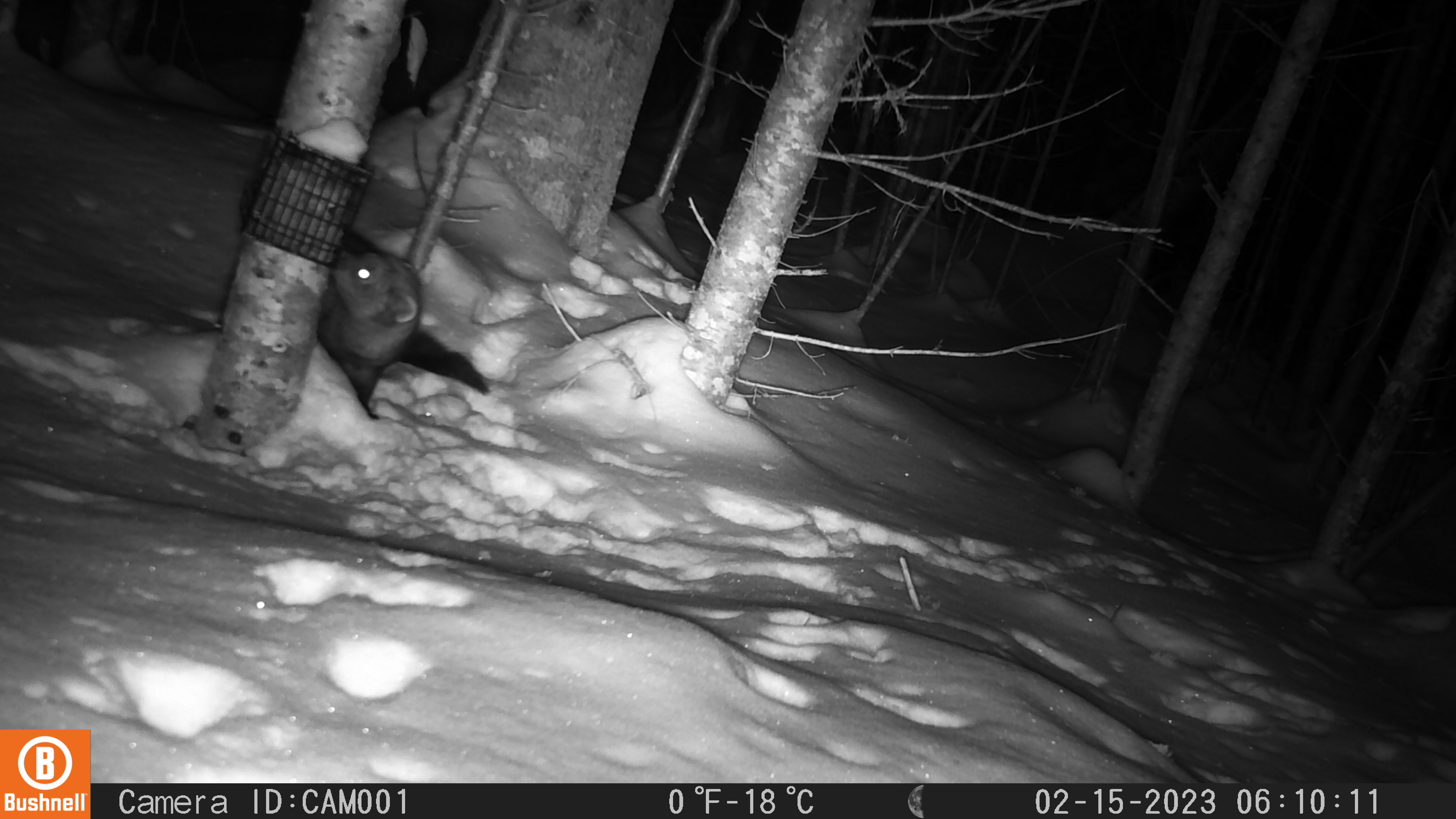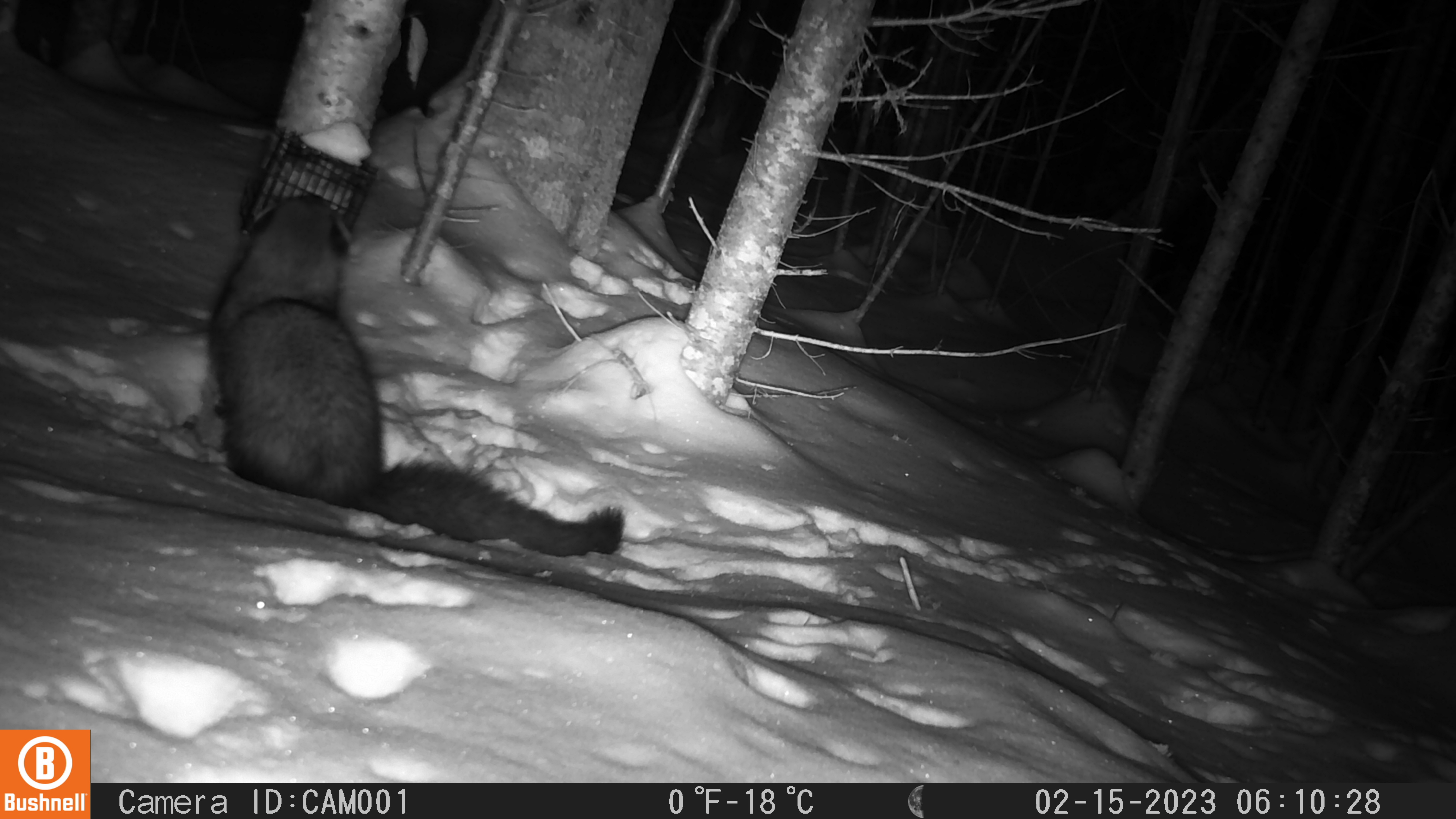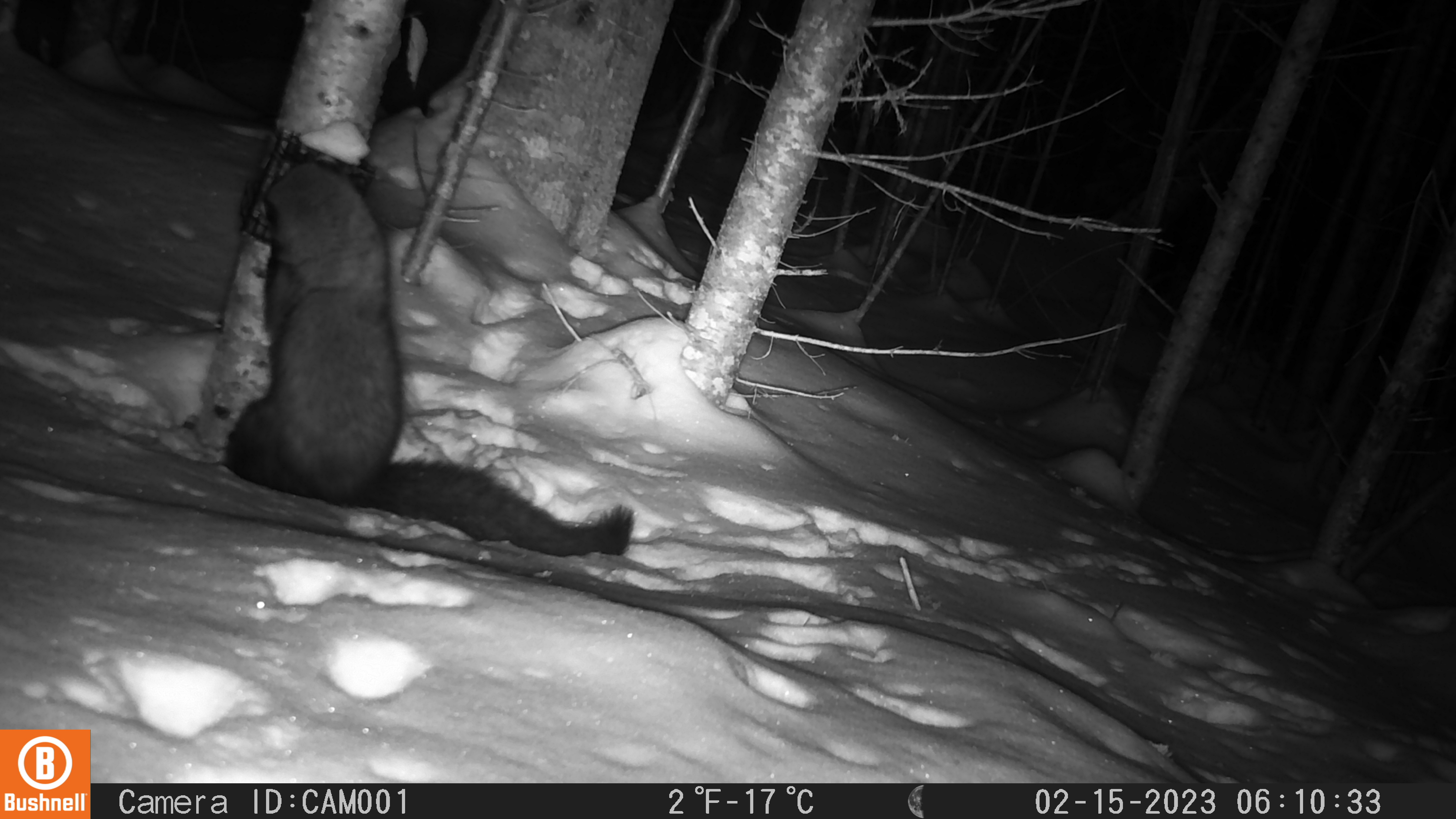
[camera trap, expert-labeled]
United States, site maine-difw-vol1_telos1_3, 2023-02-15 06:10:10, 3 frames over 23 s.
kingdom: Animalia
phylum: Chordata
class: Mammalia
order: Carnivora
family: Mustelidae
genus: Pekania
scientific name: Pekania pennanti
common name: fisher